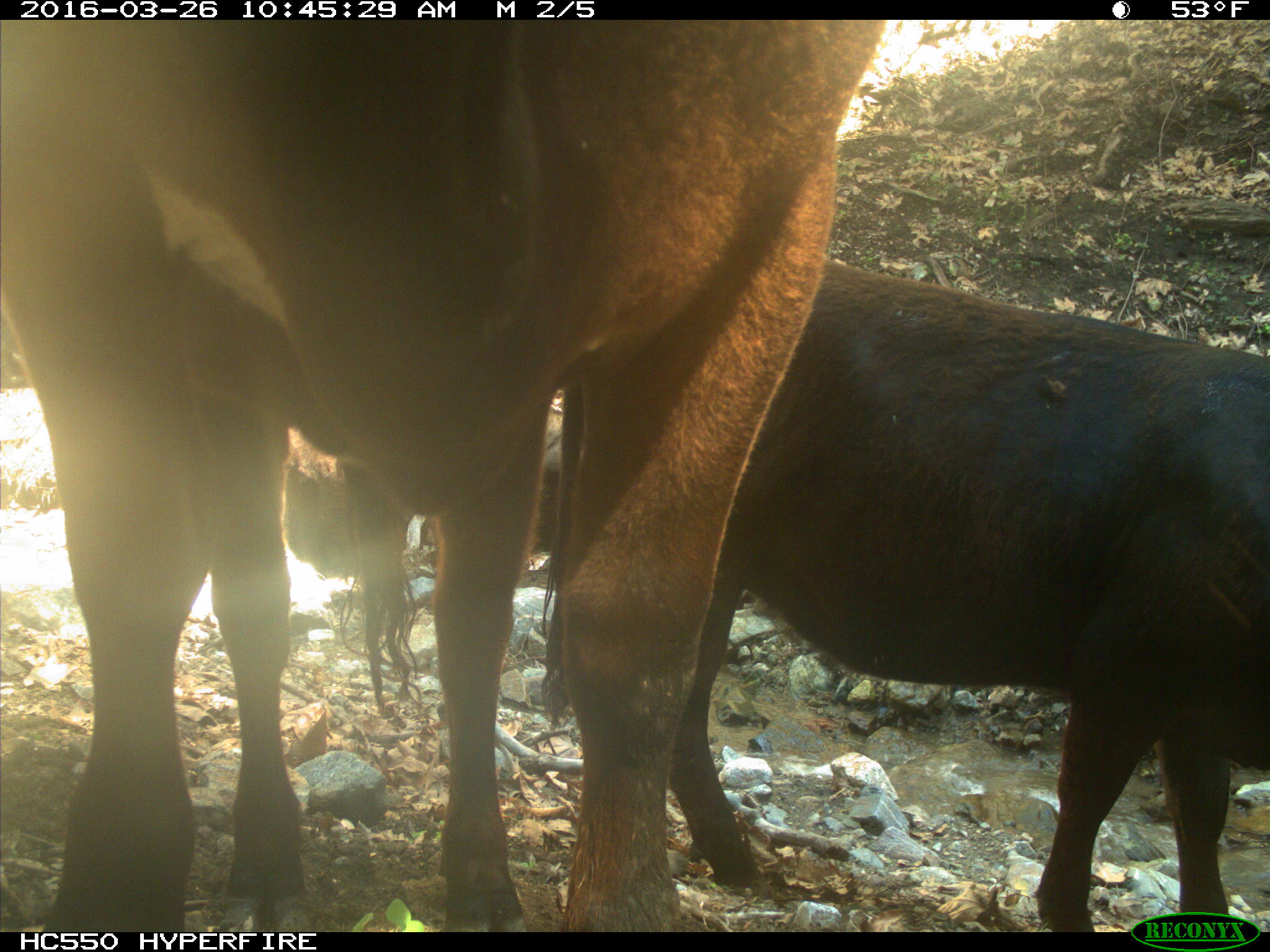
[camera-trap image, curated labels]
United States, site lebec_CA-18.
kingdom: Animalia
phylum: Chordata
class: Mammalia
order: Artiodactyla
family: Bovidae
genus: Bos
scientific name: Bos taurus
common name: domestic cow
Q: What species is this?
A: Bos taurus (domestic cow).